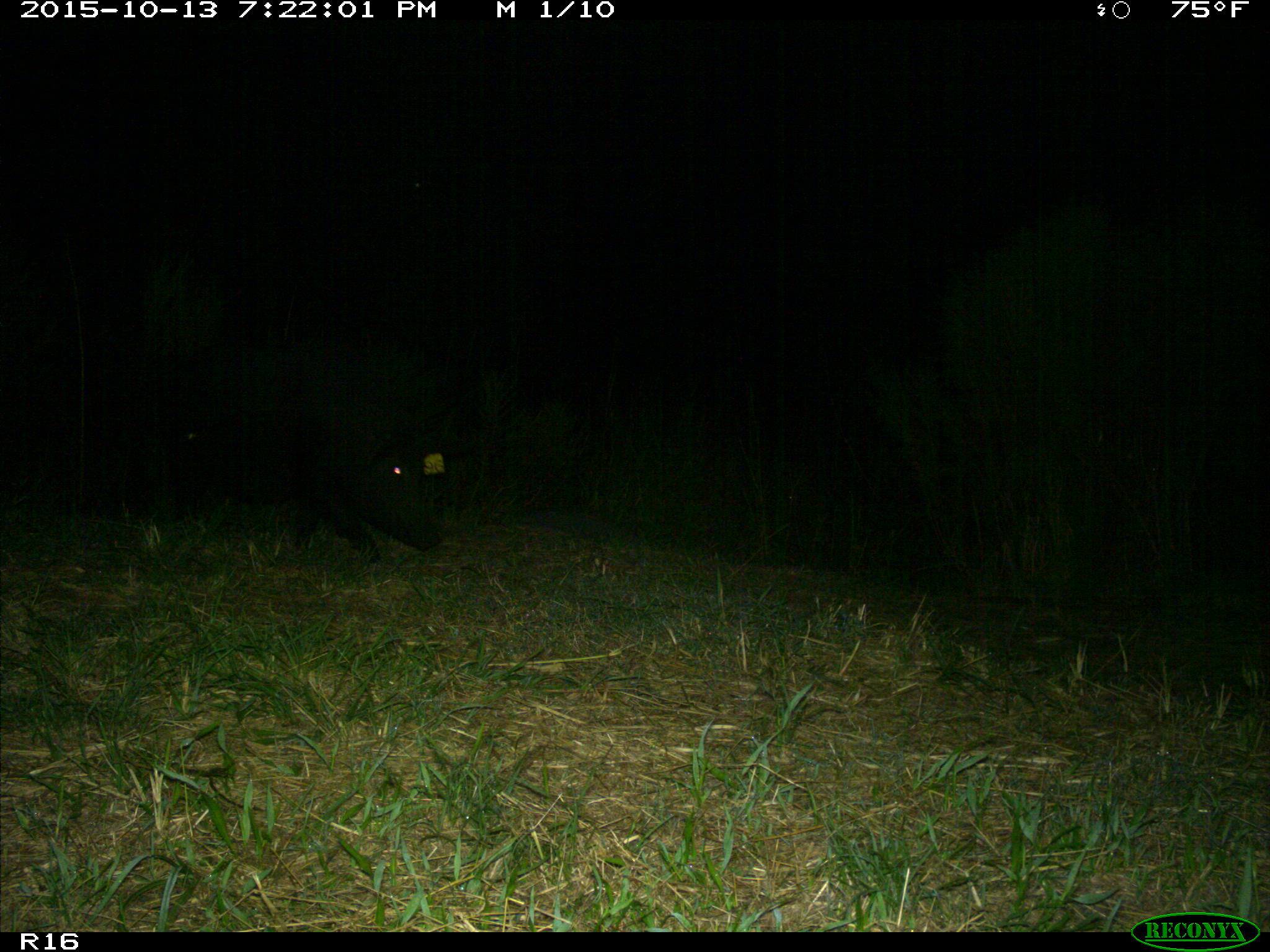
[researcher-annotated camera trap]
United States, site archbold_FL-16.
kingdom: Animalia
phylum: Chordata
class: Mammalia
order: Artiodactyla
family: Suidae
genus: Sus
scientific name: Sus scrofa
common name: wild boar